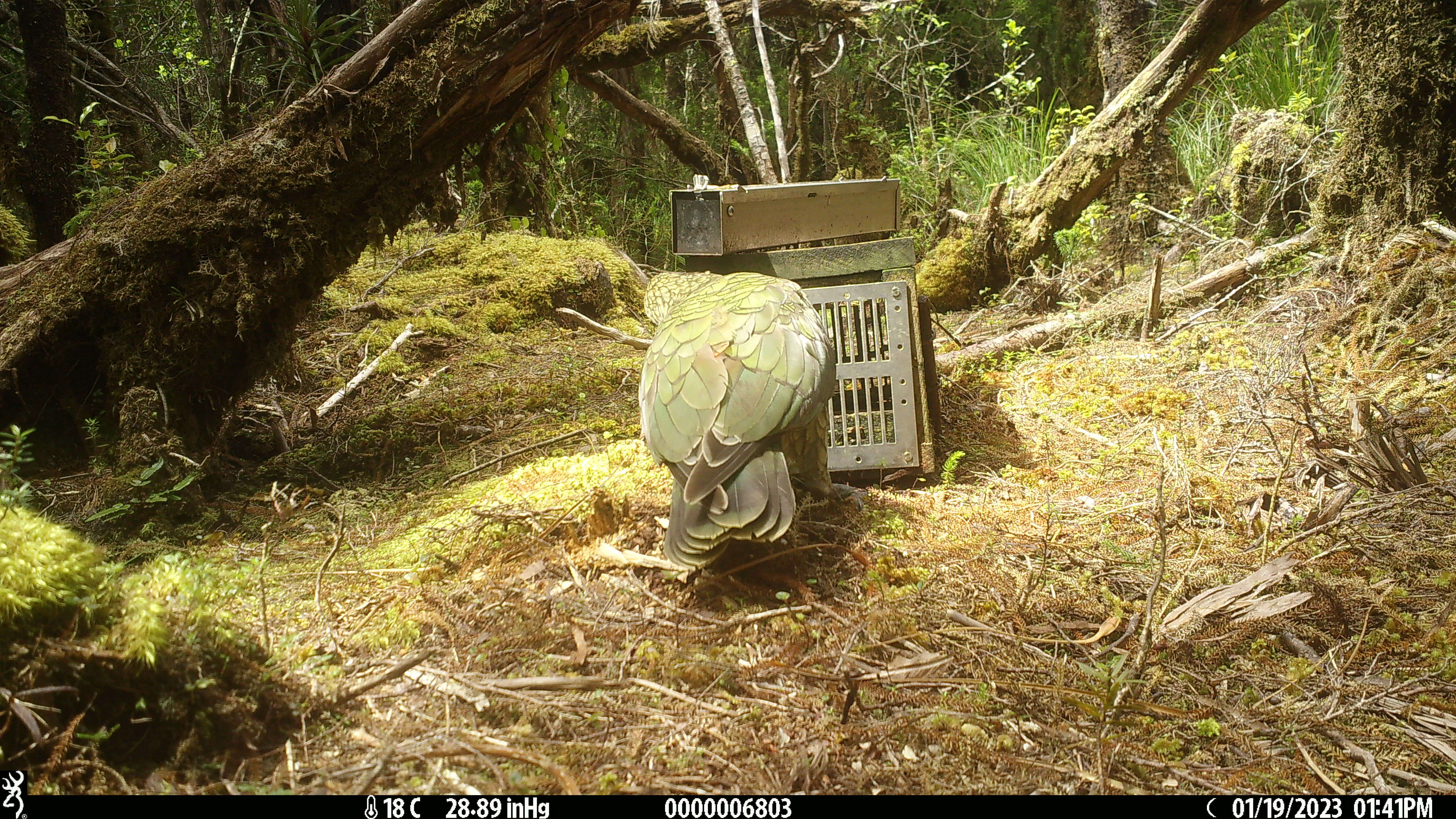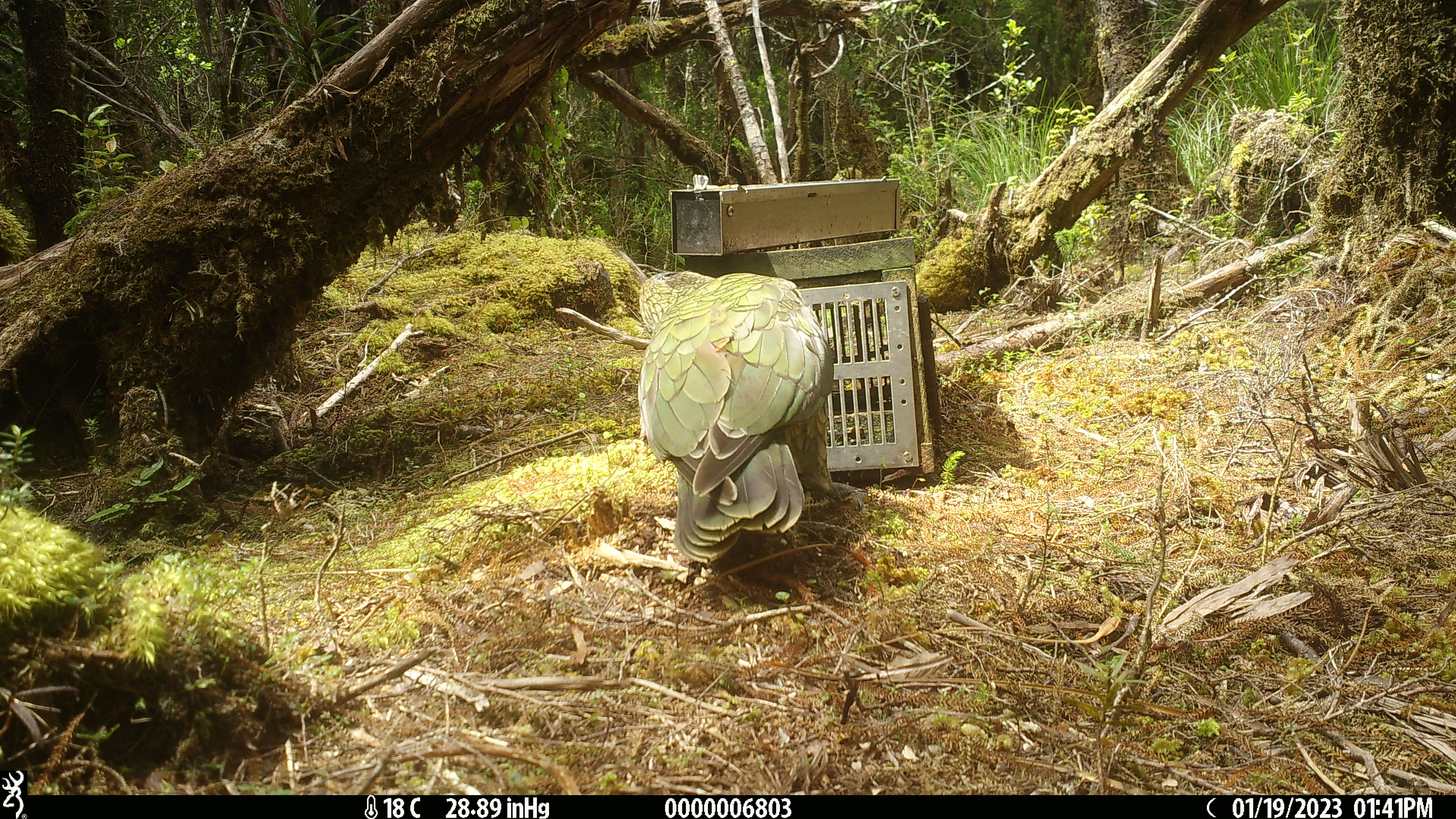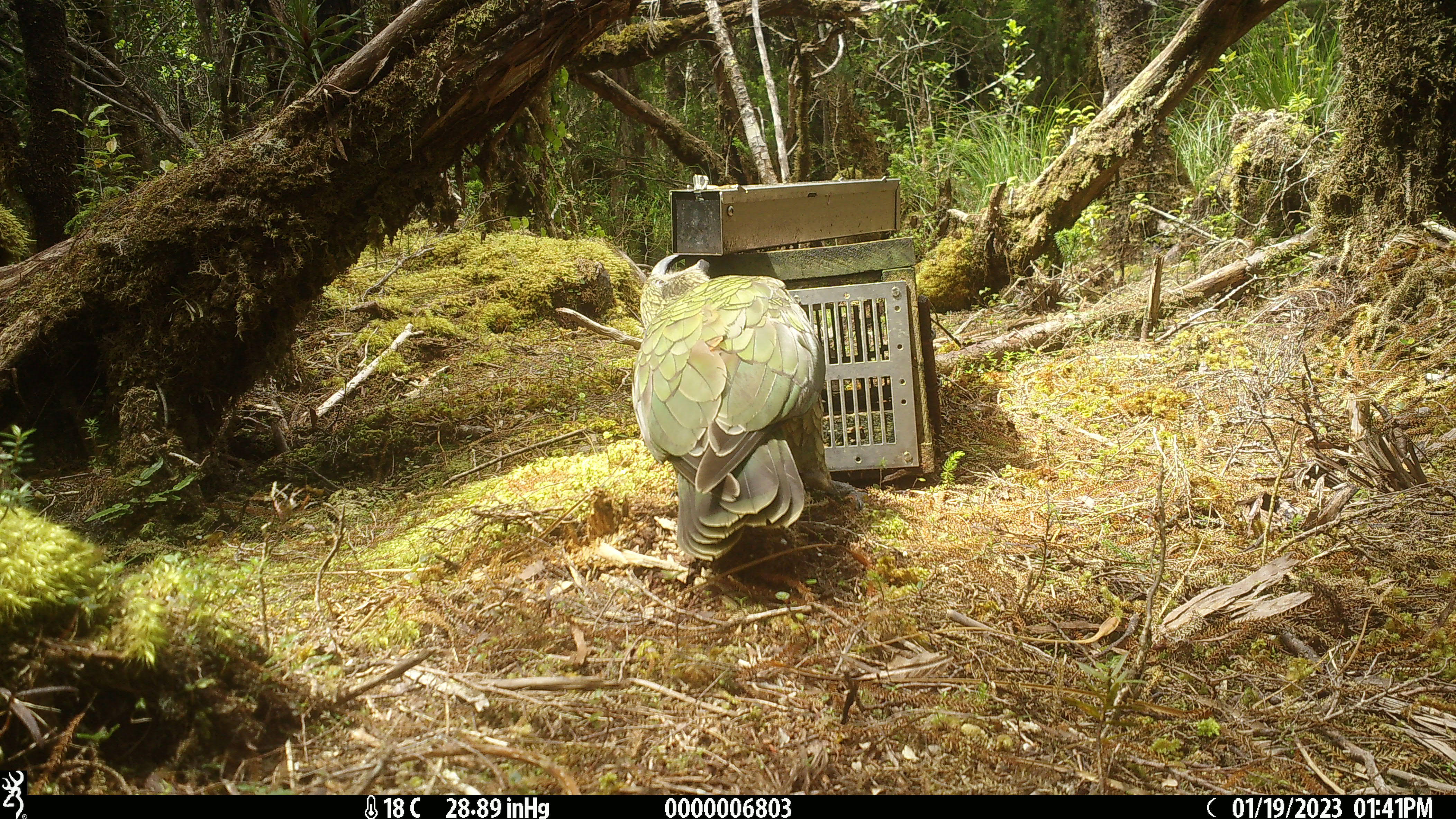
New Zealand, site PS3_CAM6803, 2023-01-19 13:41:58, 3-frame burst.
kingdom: Animalia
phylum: Chordata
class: Aves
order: Psittaciformes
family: Strigopidae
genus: Nestor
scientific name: Nestor notabilis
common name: kea